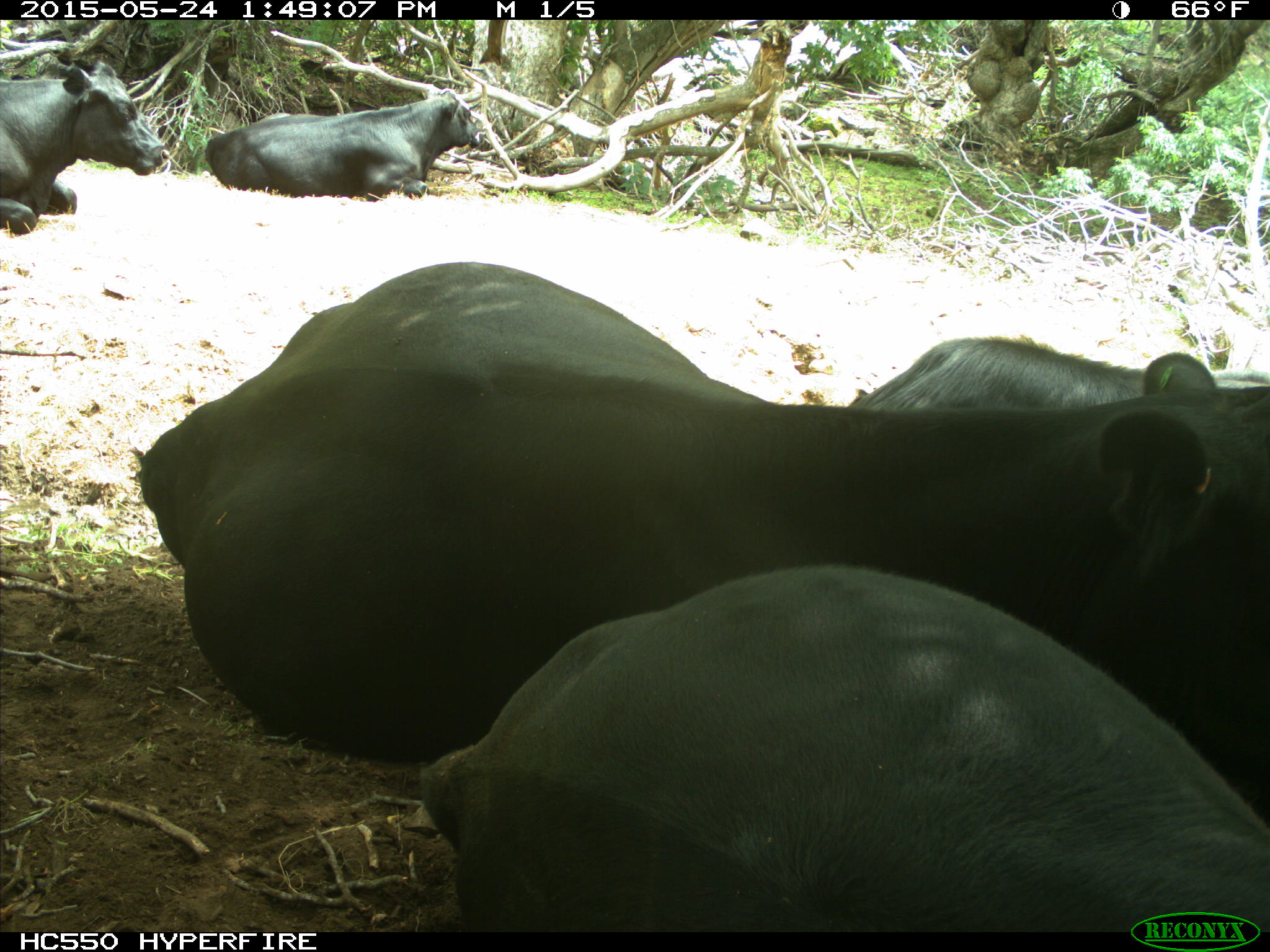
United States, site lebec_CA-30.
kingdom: Animalia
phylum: Chordata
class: Mammalia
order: Artiodactyla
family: Bovidae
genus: Bos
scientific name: Bos taurus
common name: domestic cow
Bos taurus (domestic cow).